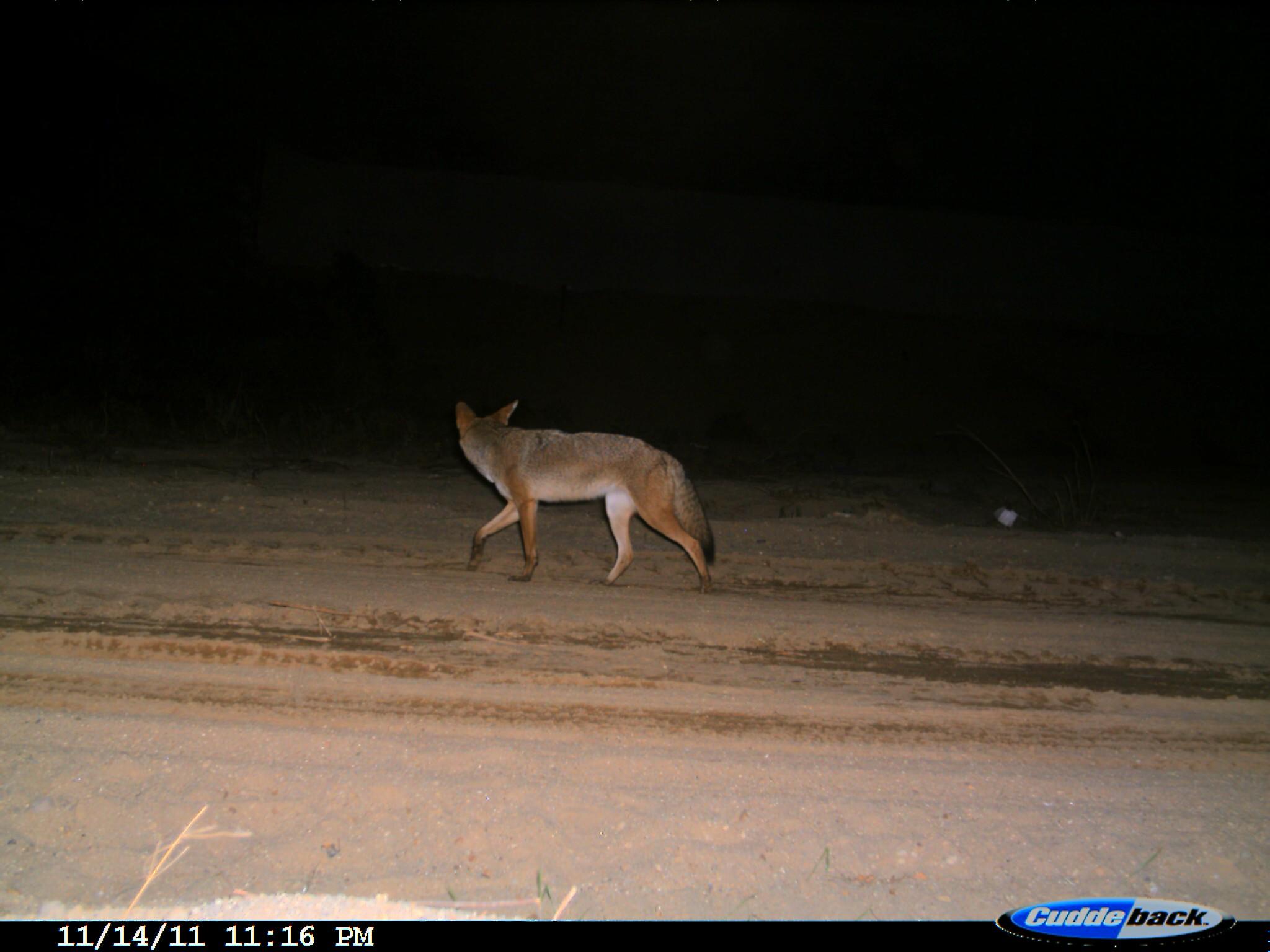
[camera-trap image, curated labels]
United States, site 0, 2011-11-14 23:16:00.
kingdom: Animalia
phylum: Chordata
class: Mammalia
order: Carnivora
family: Canidae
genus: Canis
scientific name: Canis latrans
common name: coyote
Coyote (Canis latrans).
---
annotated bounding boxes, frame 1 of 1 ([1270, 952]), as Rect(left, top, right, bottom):
coyote: Rect(441, 390, 722, 603)